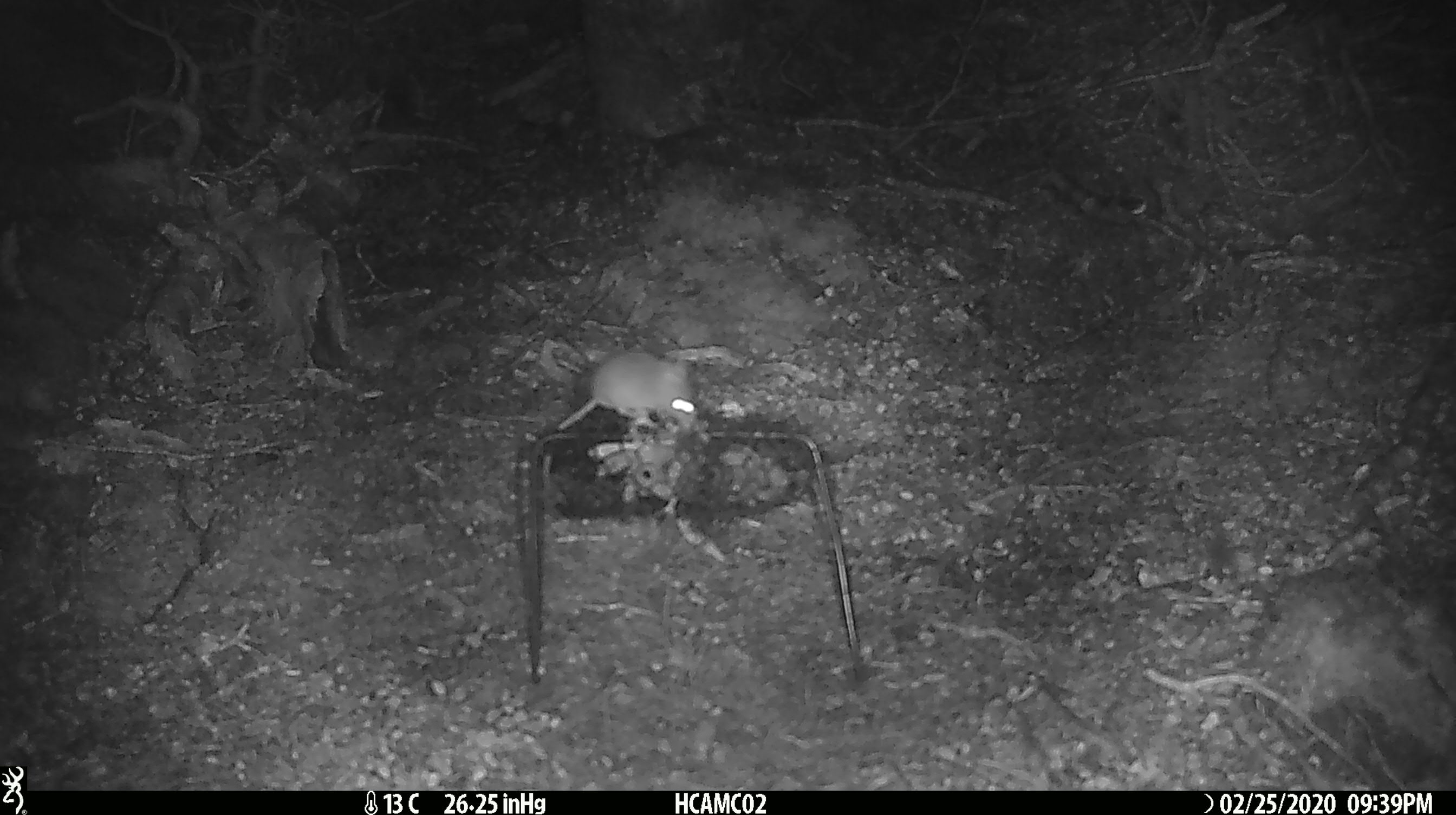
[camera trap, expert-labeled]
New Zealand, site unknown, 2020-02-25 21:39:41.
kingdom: Animalia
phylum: Chordata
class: Mammalia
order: Rodentia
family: Muridae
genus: Mus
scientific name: Mus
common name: mouse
Mouse (Mus).